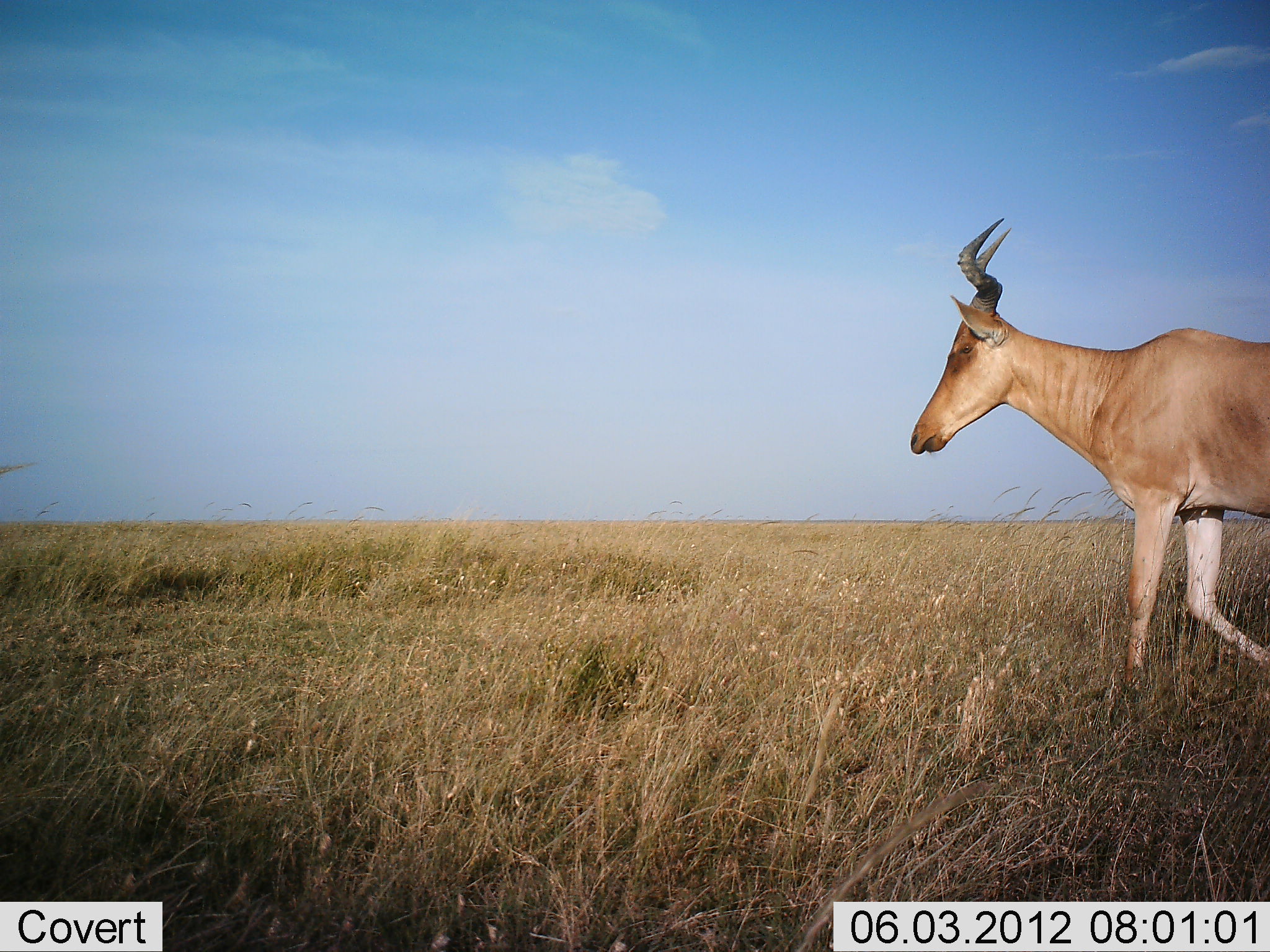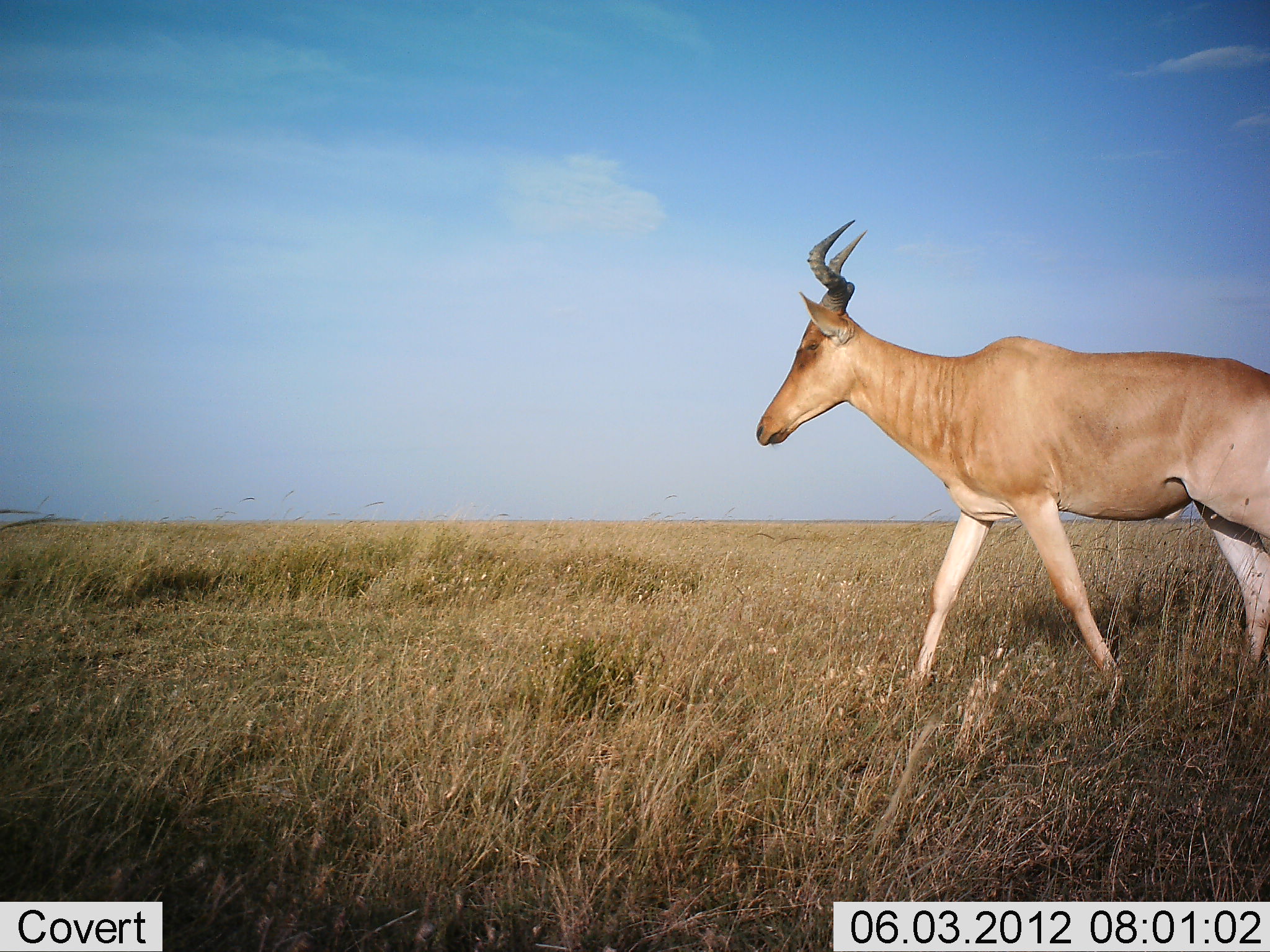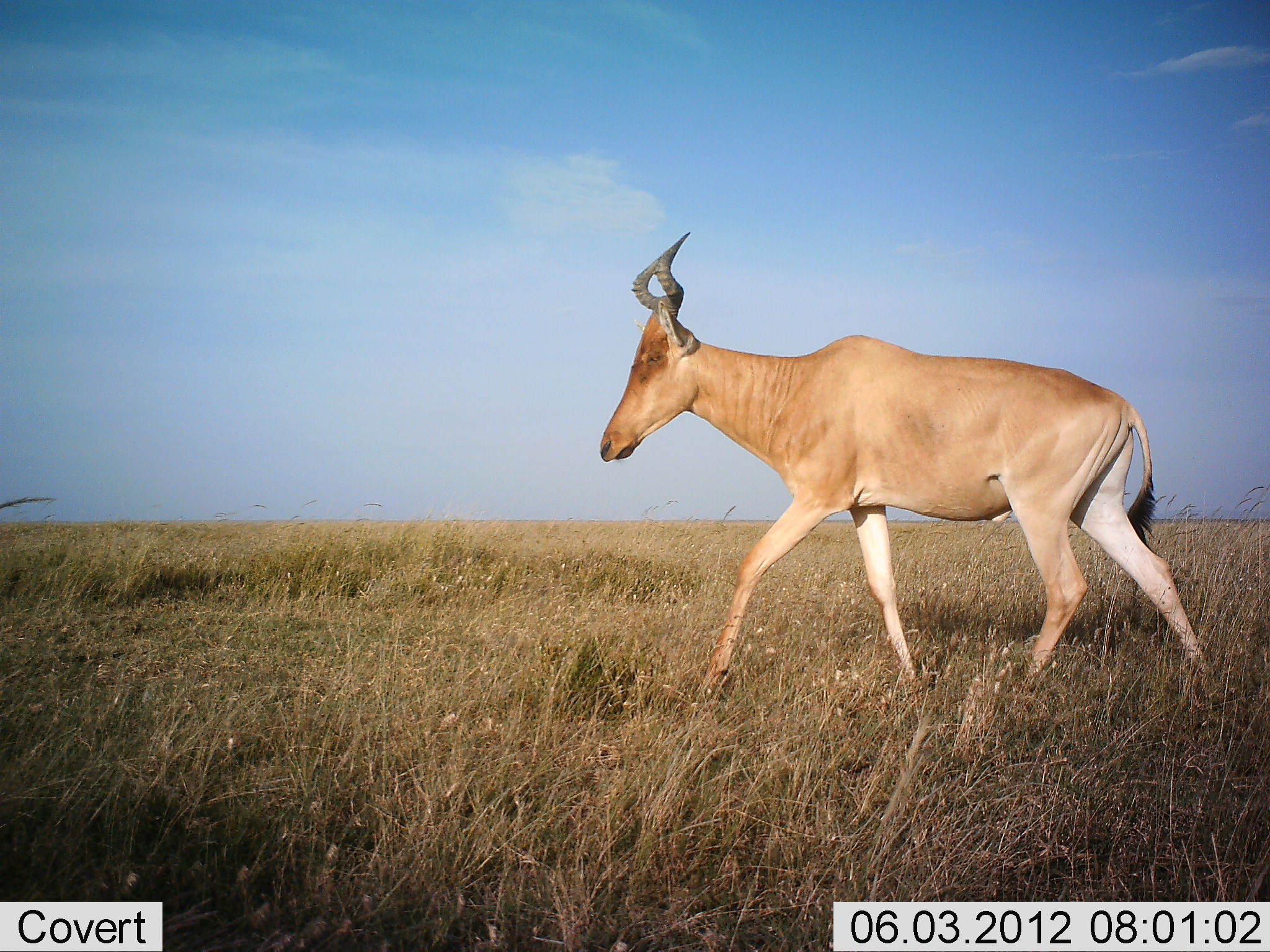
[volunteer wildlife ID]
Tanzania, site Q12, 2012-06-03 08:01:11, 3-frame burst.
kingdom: Animalia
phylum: Chordata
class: Mammalia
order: Artiodactyla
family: Bovidae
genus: Alcelaphus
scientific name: Alcelaphus buselaphus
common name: hartebeest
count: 1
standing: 10%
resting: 0%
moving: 90%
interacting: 0%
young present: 0%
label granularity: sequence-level